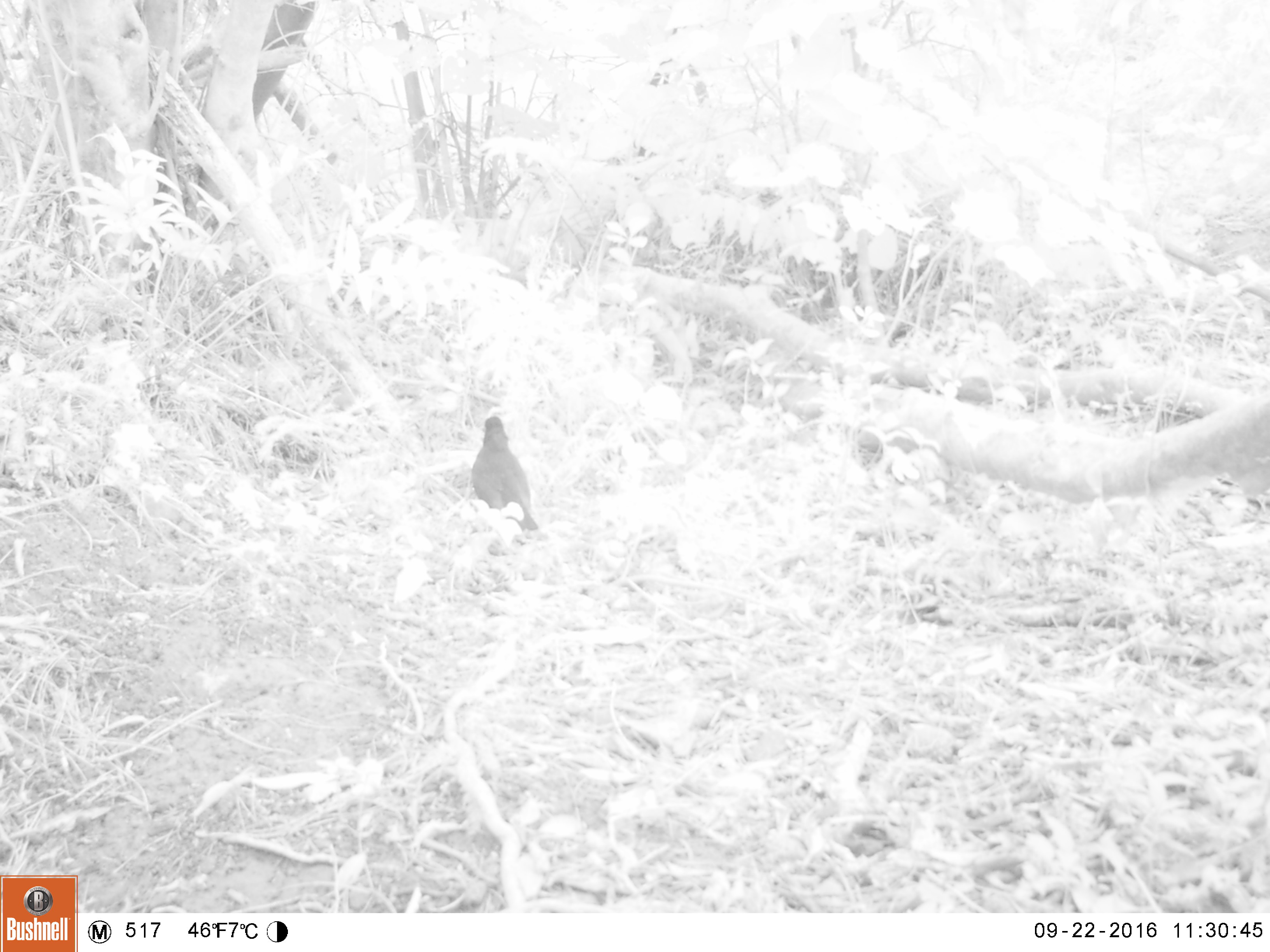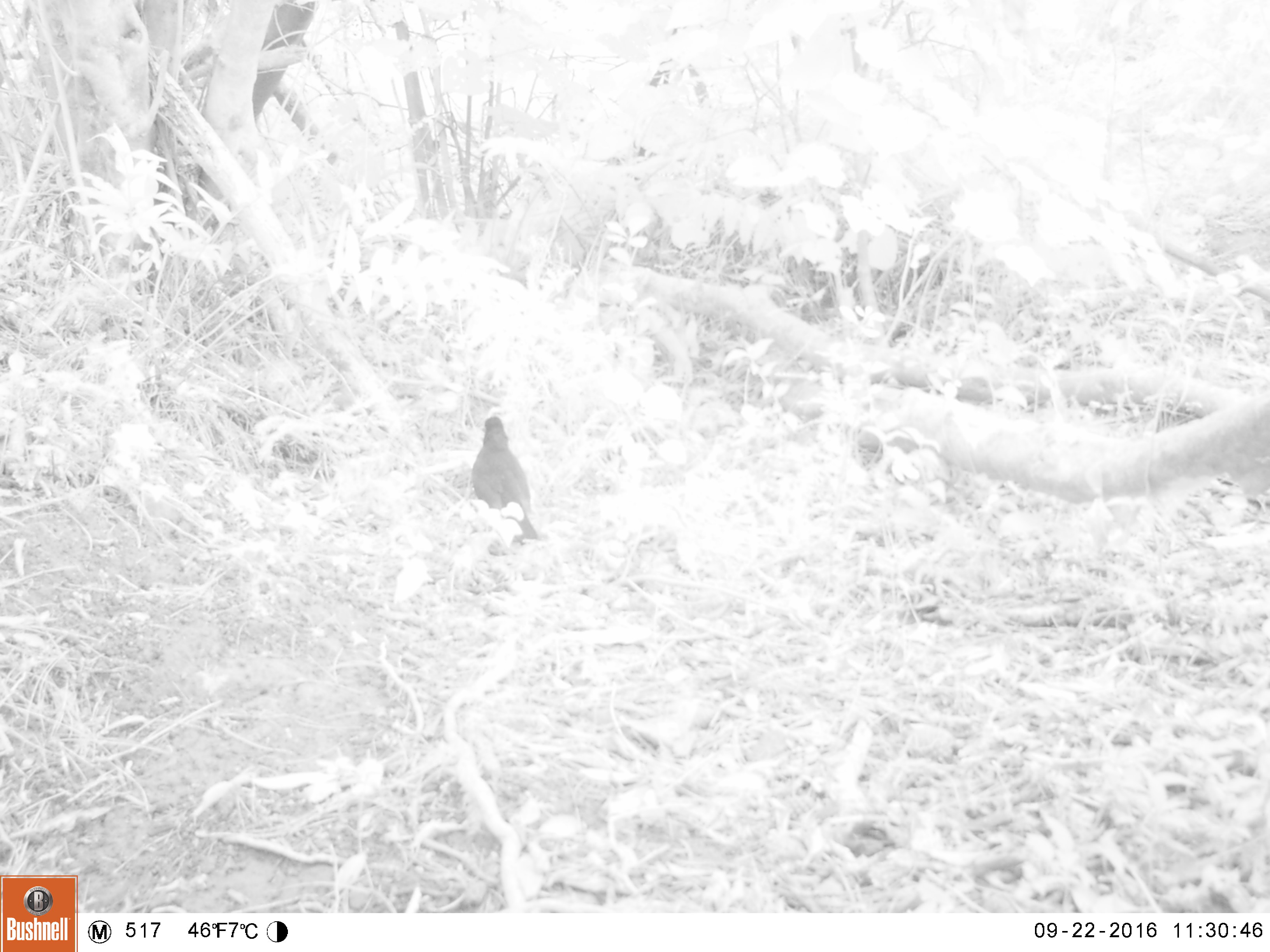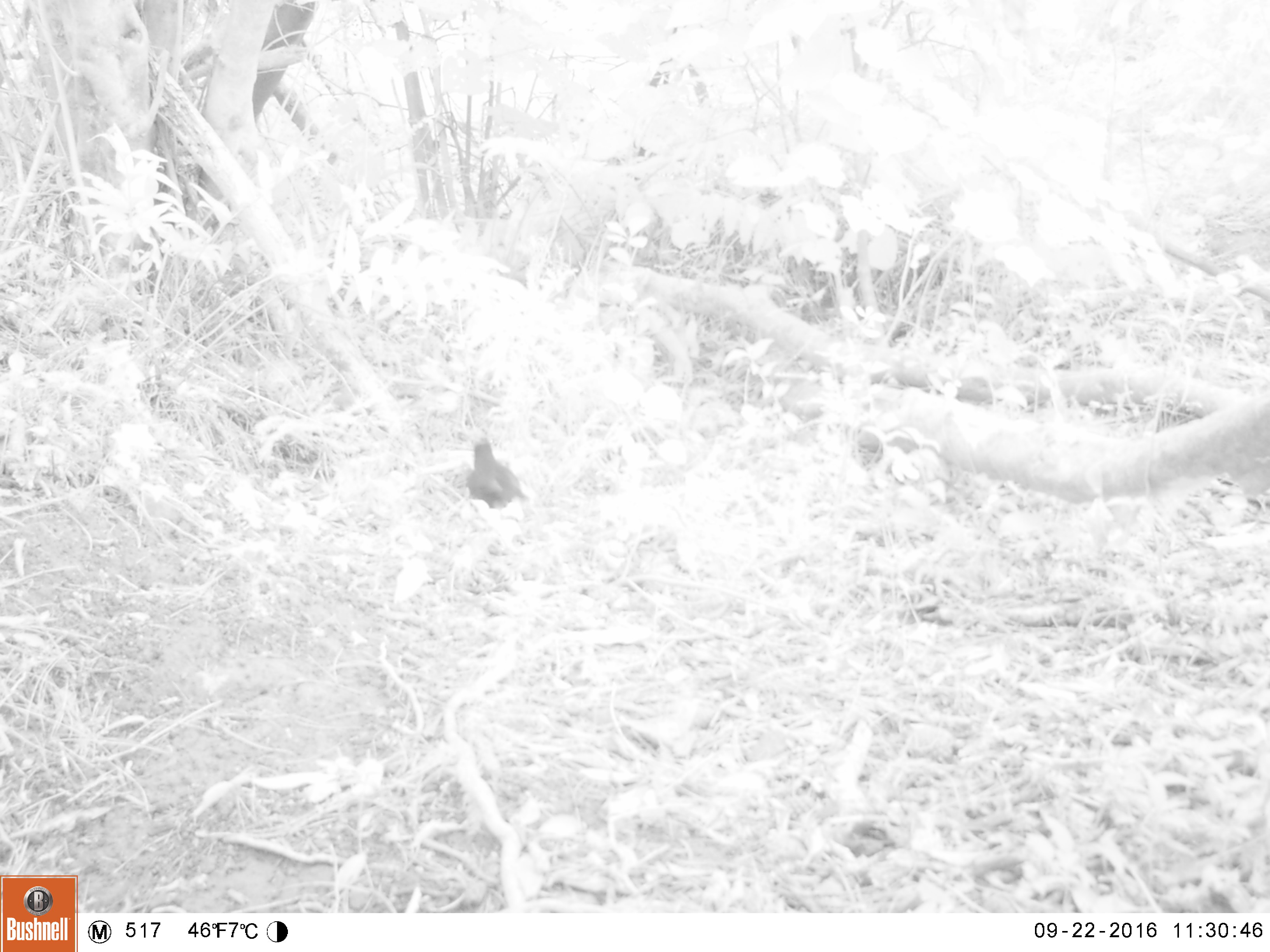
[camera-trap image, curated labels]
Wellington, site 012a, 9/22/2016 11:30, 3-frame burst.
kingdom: Animalia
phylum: Chordata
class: Aves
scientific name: Aves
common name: bird